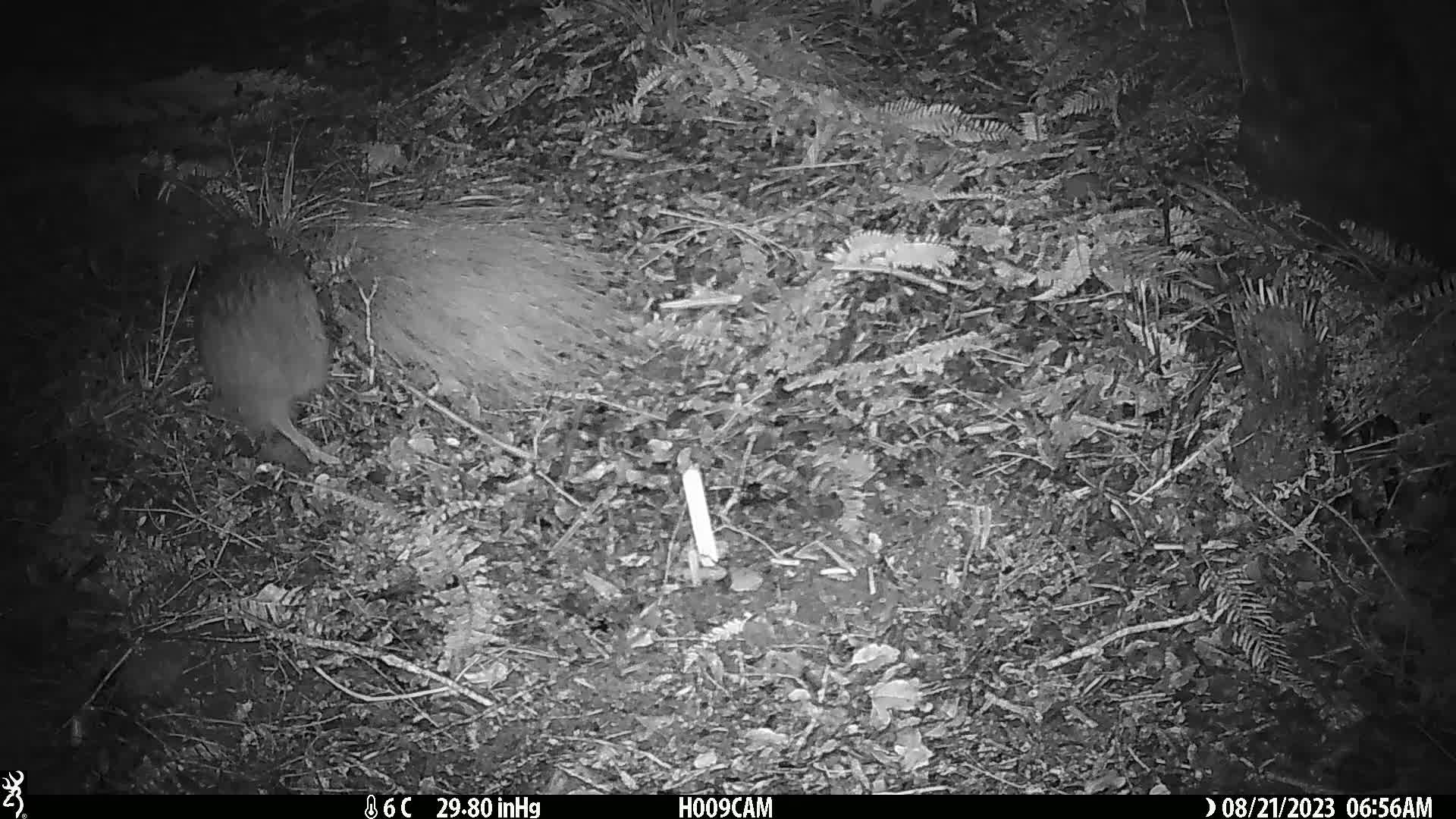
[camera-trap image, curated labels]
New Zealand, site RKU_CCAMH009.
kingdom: Animalia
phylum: Chordata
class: Aves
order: Apterygiformes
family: Apterygidae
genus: Apteryx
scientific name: Apteryx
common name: kiwi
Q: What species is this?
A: Kiwi (Apteryx).